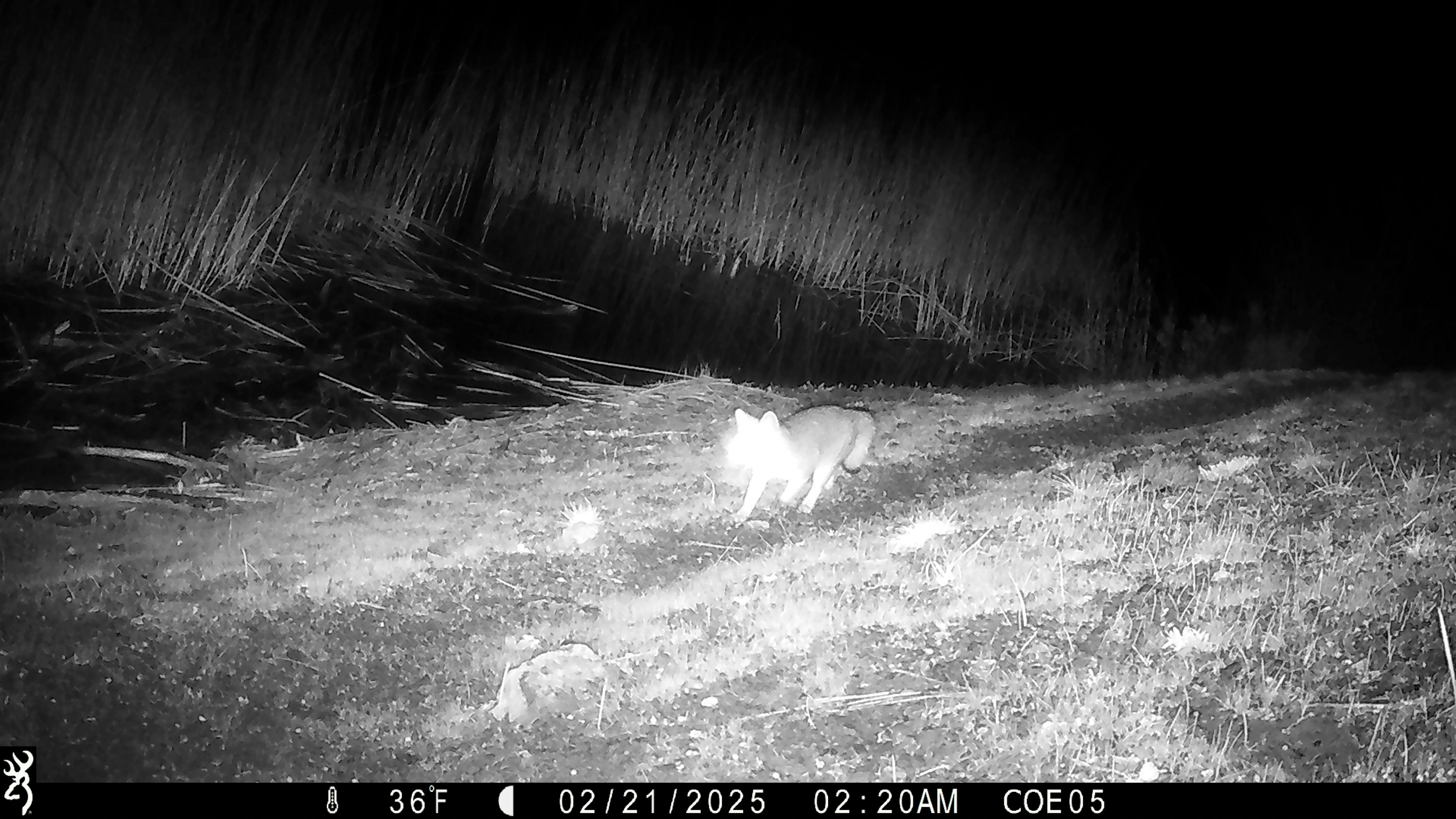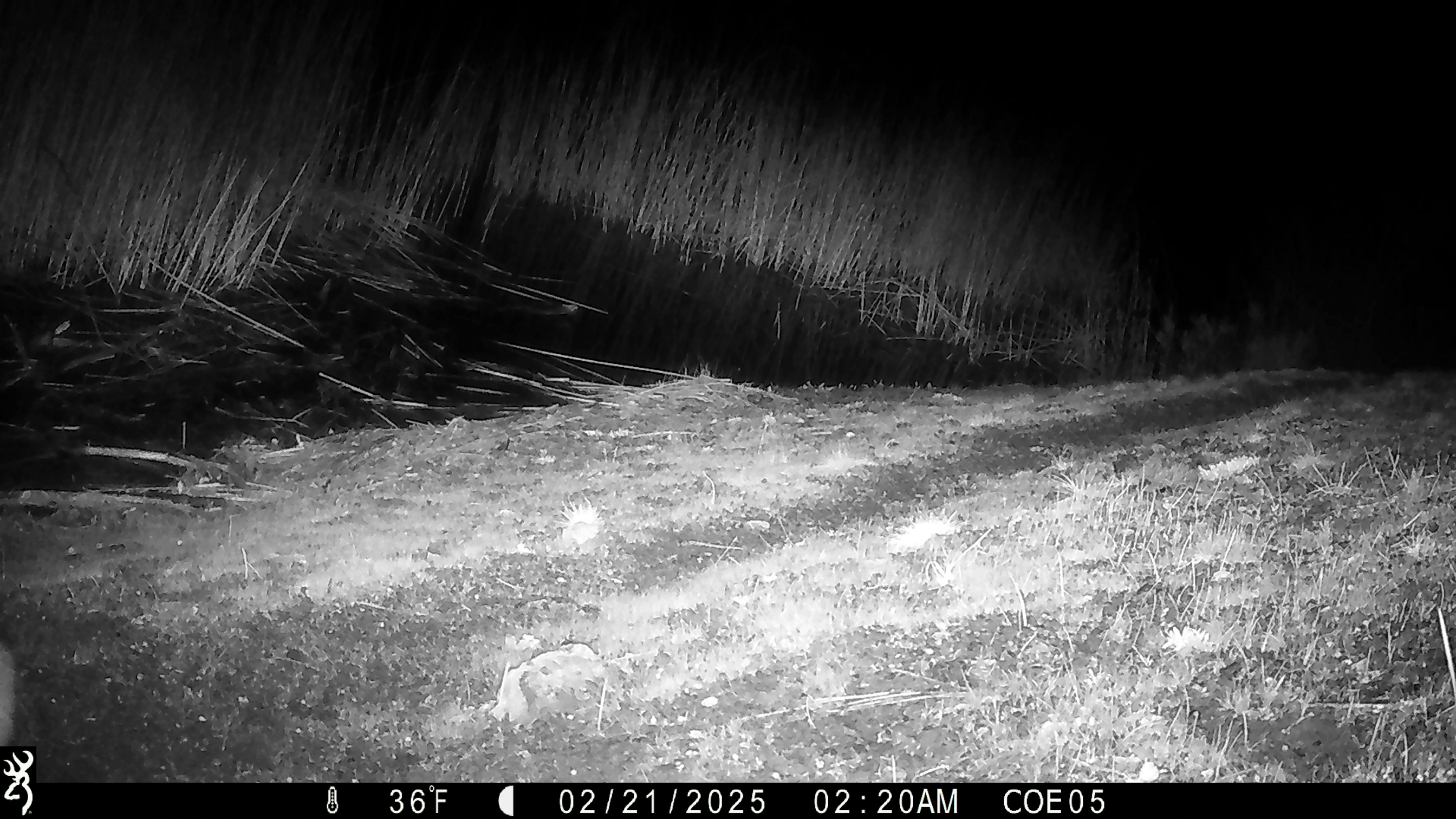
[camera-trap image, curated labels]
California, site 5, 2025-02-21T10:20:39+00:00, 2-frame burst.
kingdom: Animalia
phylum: Chordata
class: Mammalia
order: Carnivora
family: Canidae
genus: Urocyon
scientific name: Urocyon cinereoargenteus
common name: gray fox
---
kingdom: Animalia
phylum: Chordata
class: Mammalia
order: Carnivora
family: Felidae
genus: Lynx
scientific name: Lynx rufus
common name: bobcat